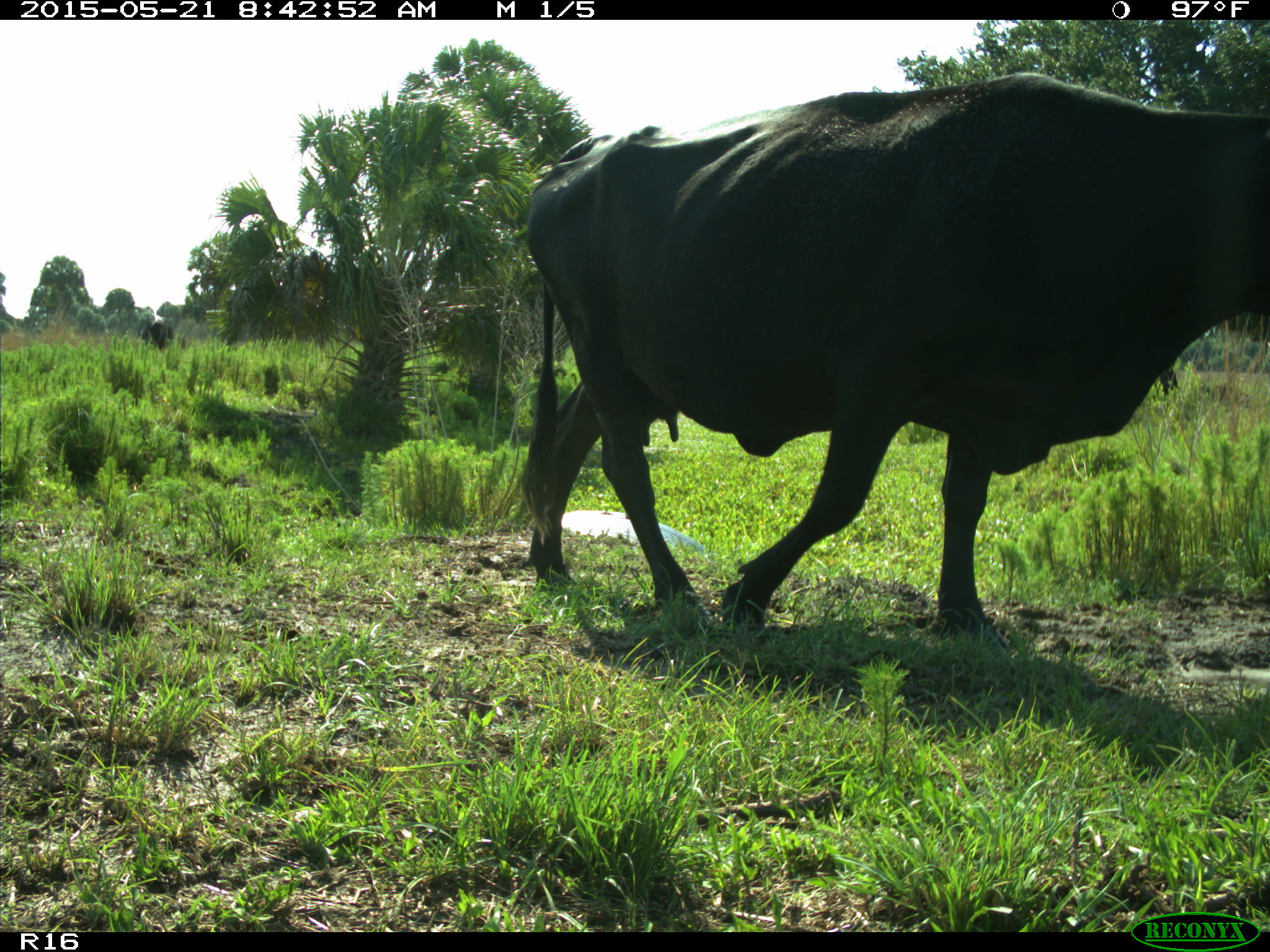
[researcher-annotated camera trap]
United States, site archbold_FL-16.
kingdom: Animalia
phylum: Chordata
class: Mammalia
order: Artiodactyla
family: Bovidae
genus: Bos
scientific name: Bos taurus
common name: domestic cow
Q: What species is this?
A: Bos taurus (domestic cow).